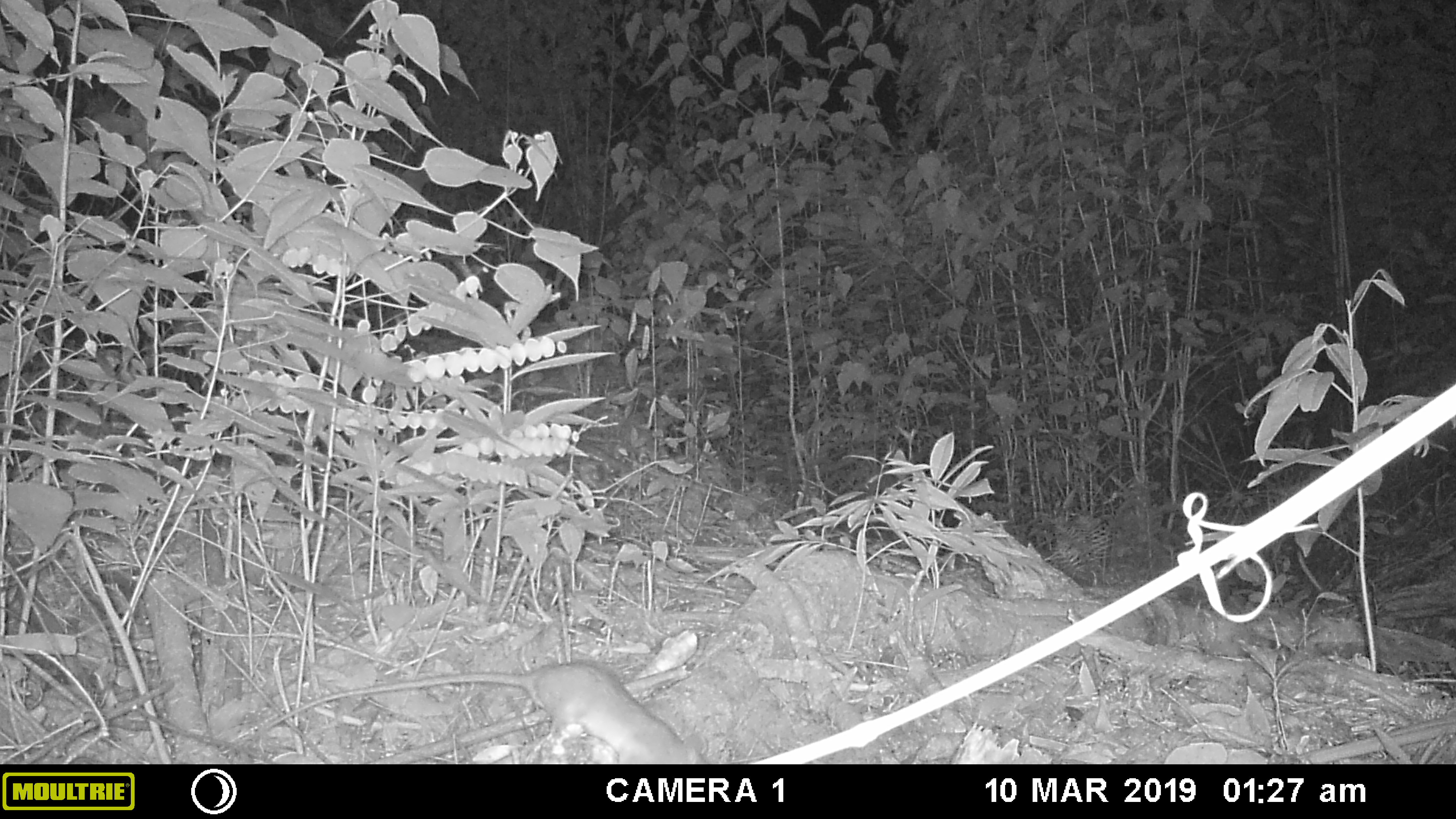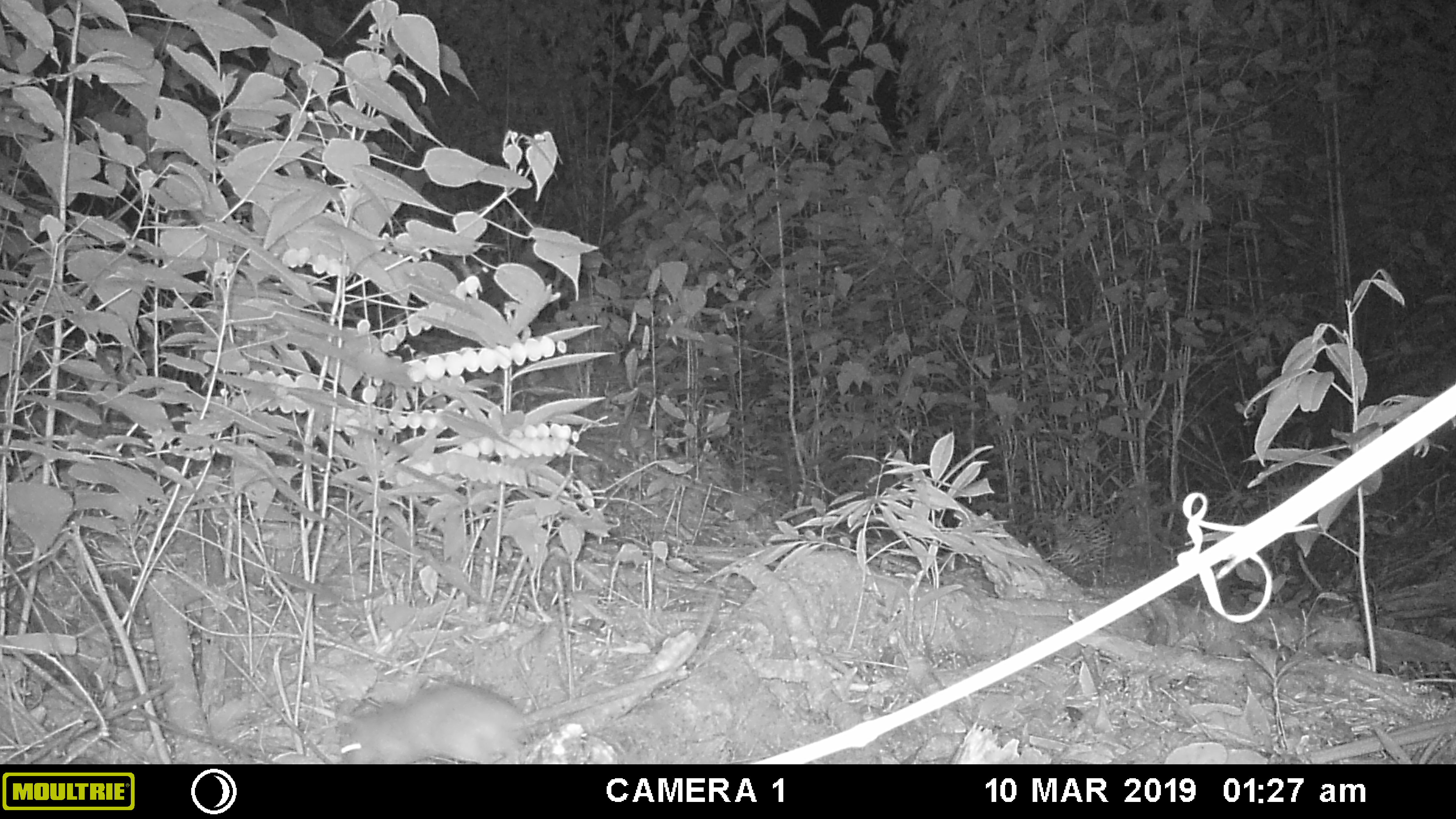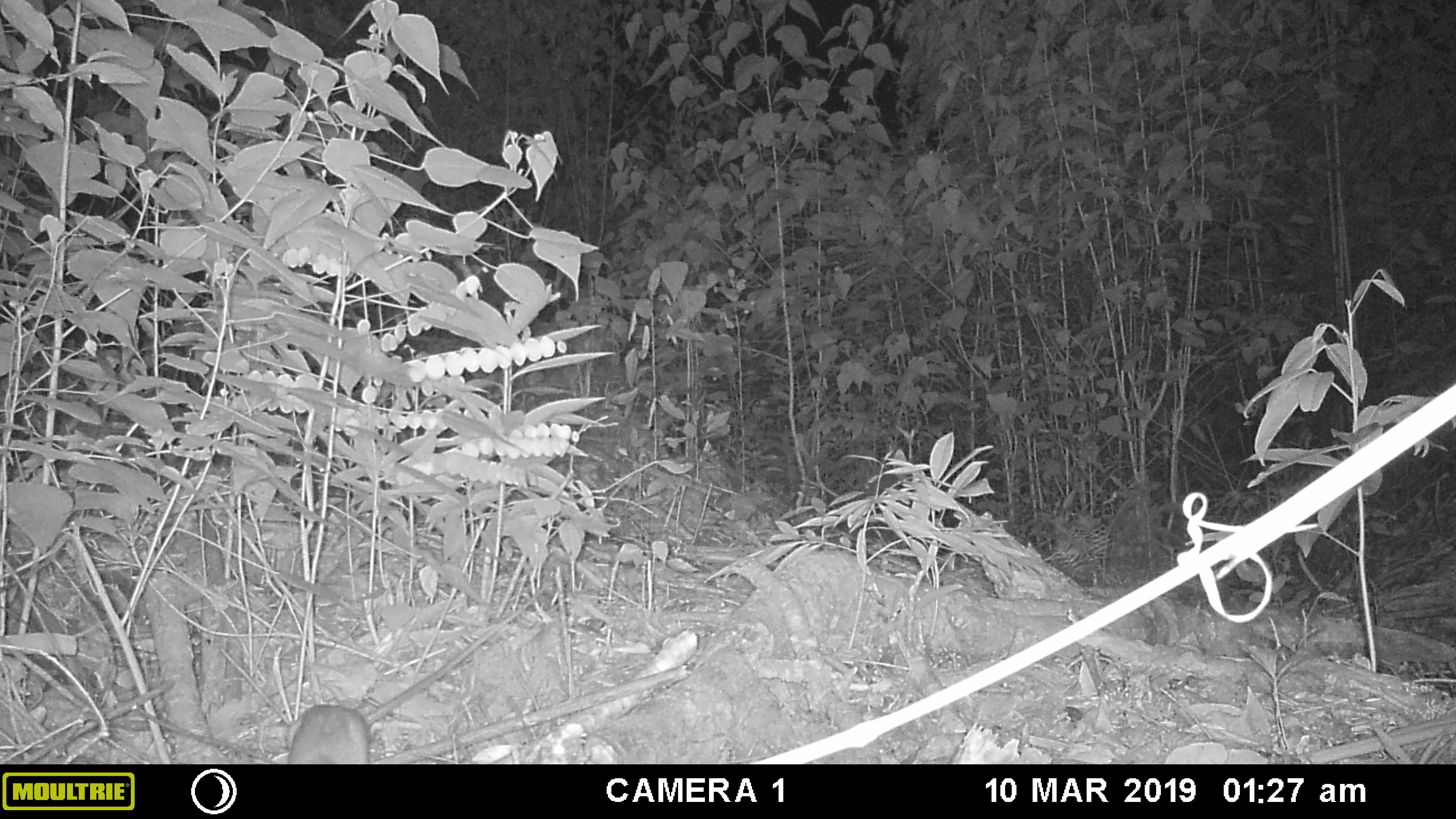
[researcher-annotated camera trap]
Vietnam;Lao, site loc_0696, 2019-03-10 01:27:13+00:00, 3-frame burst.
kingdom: Animalia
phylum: Chordata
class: Mammalia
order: Rodentia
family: Muridae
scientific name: Muridae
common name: old-world mice and rats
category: unidentified murid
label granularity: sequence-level